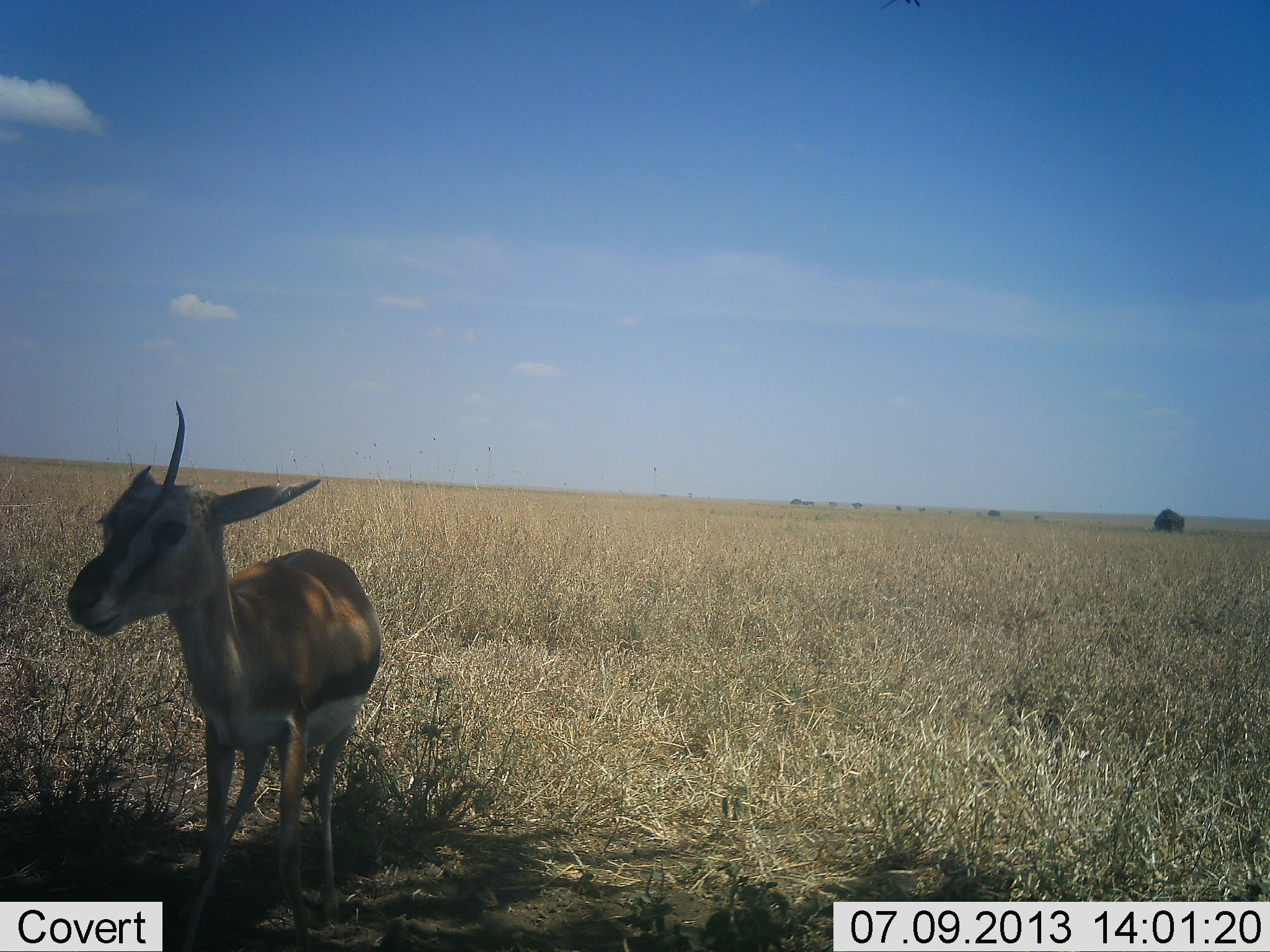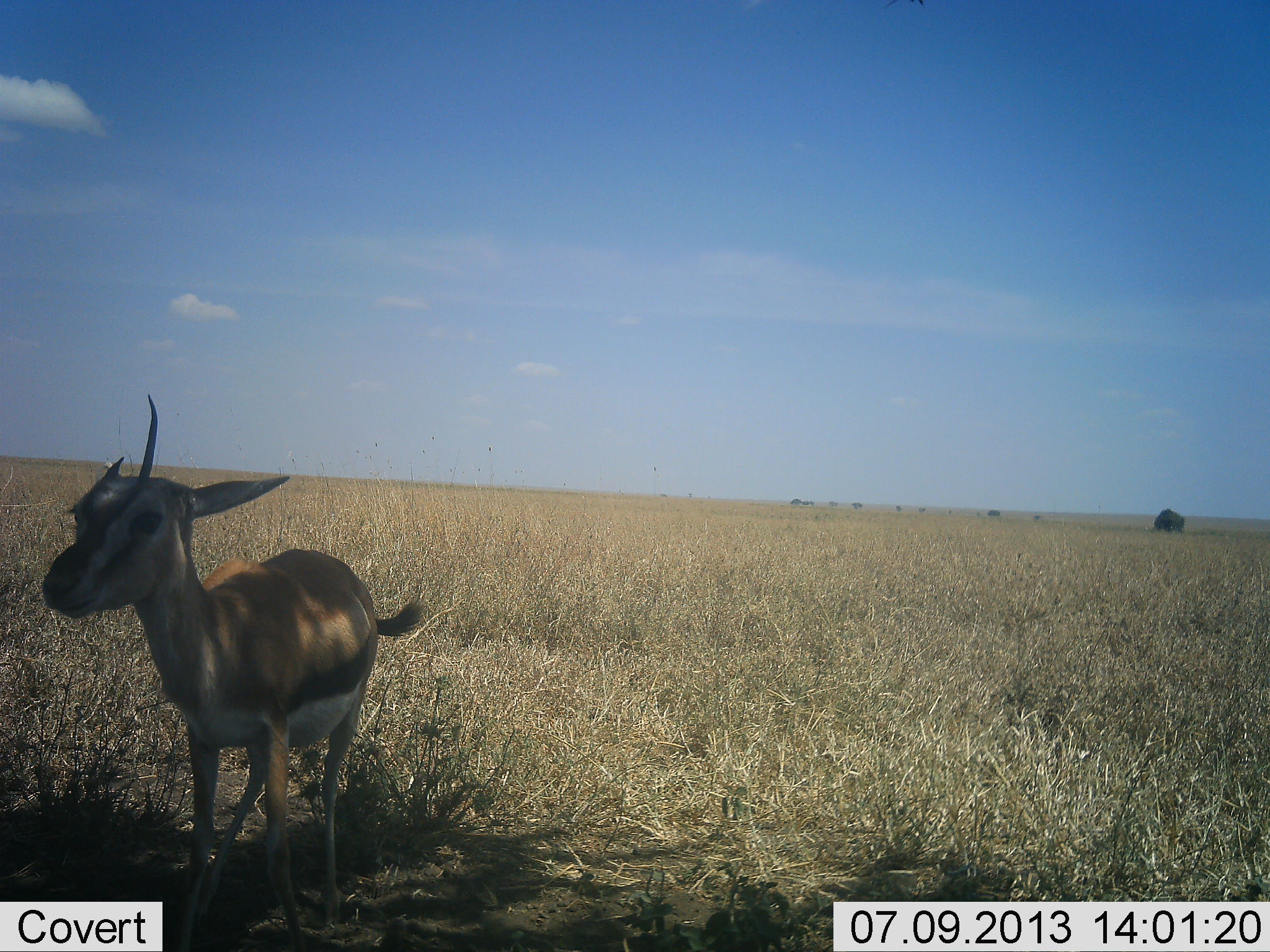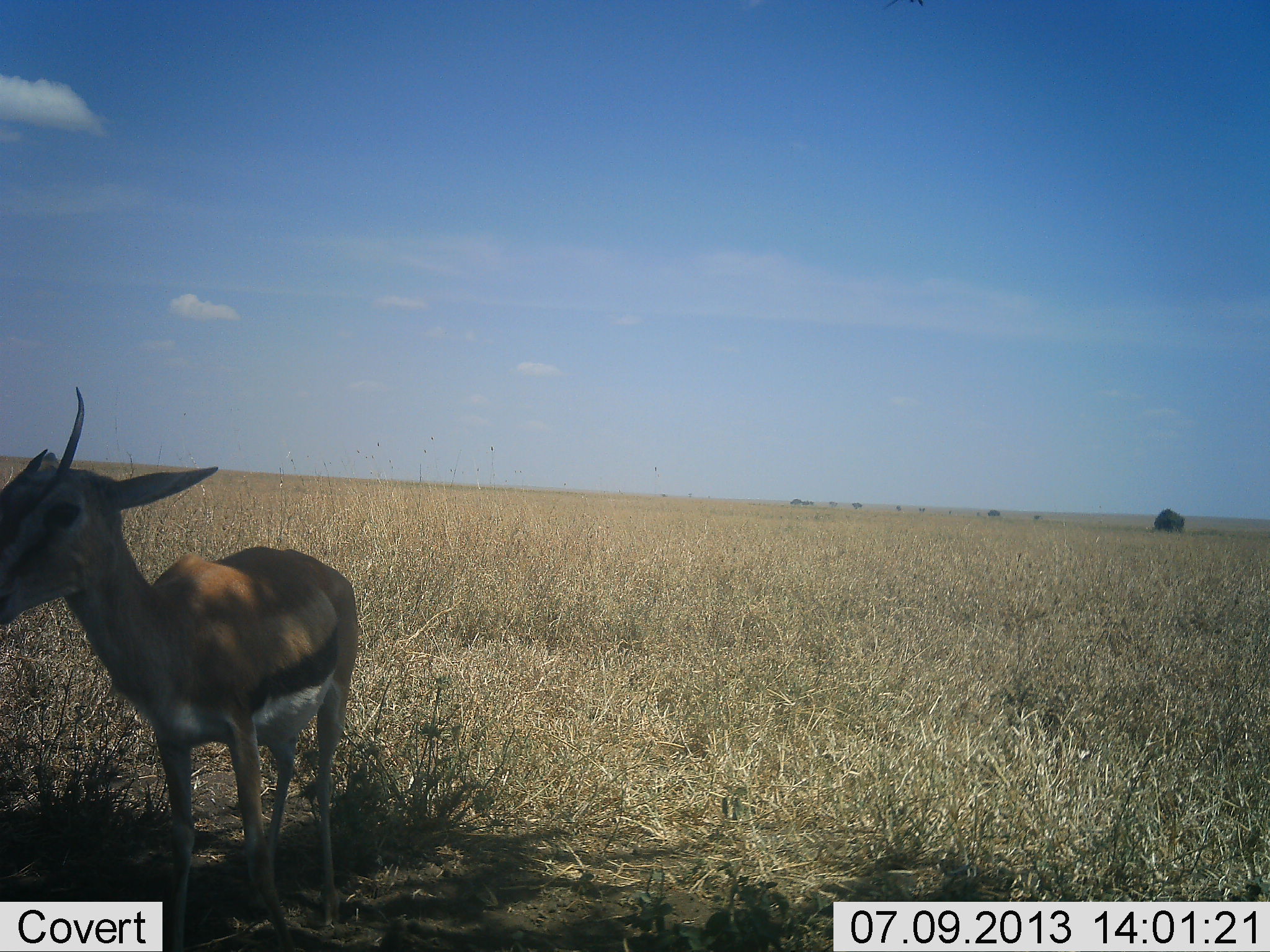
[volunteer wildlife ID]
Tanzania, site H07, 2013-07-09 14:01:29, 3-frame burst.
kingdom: Animalia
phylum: Chordata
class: Mammalia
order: Artiodactyla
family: Bovidae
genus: Eudorcas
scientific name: Eudorcas thomsonii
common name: thomson's gazelle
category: gazellethomsons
Gazellethomsons (thomson's gazelle) (Eudorcas thomsonii), count 1. Behavior (volunteer vote fractions): standing 78%, resting 6%, moving 17%, interacting 6%. Young present (vote fraction): 17%. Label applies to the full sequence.